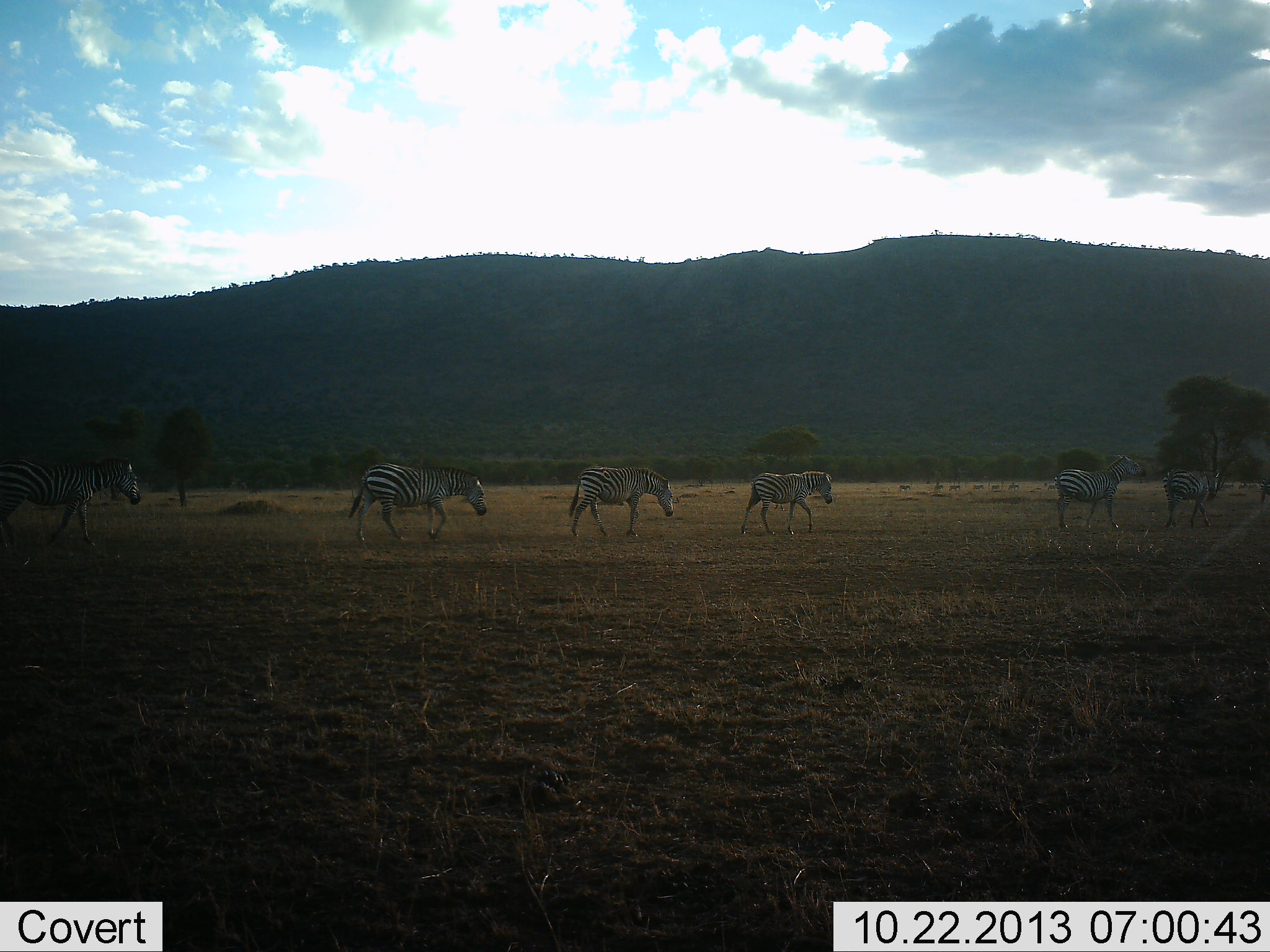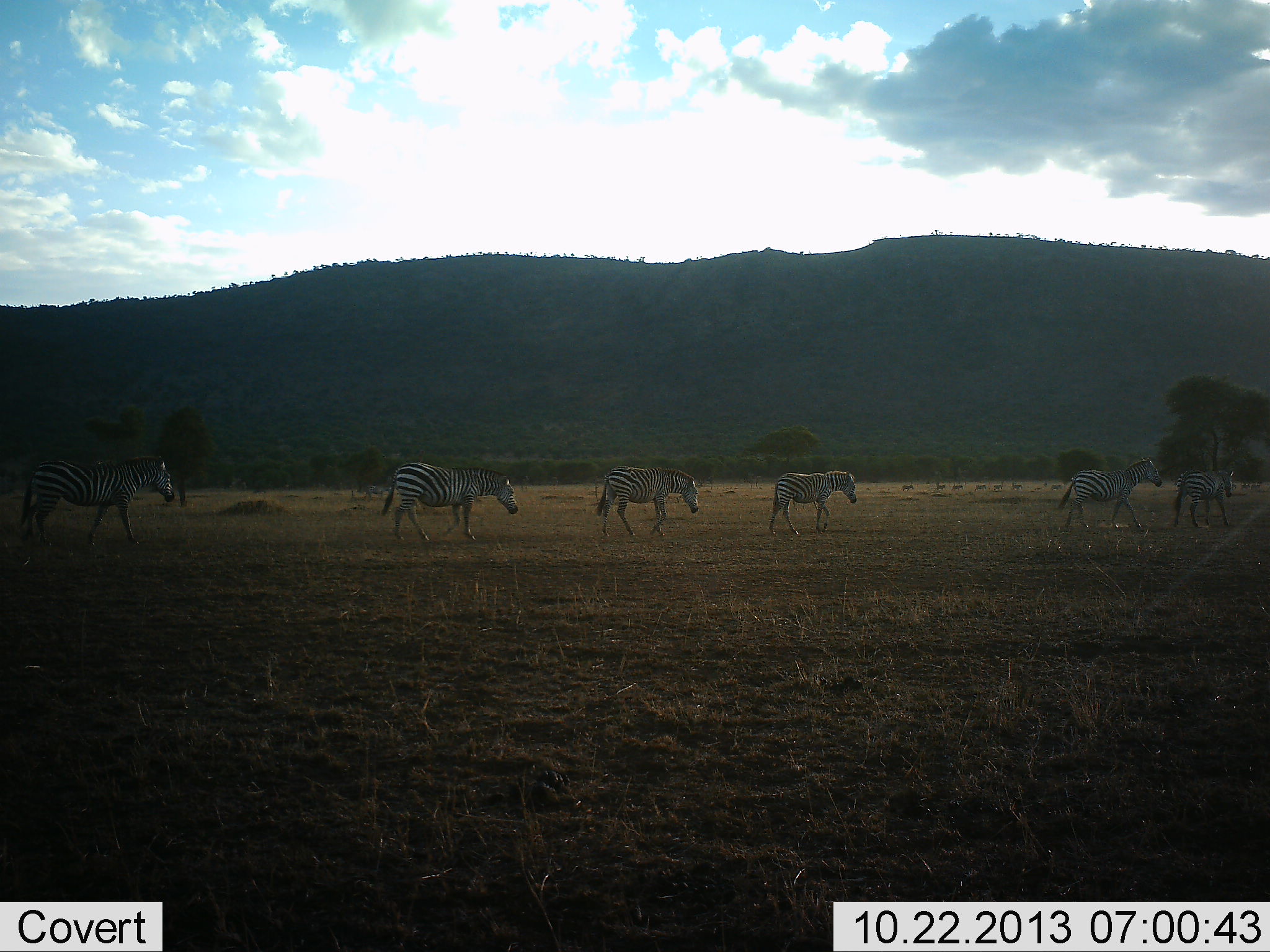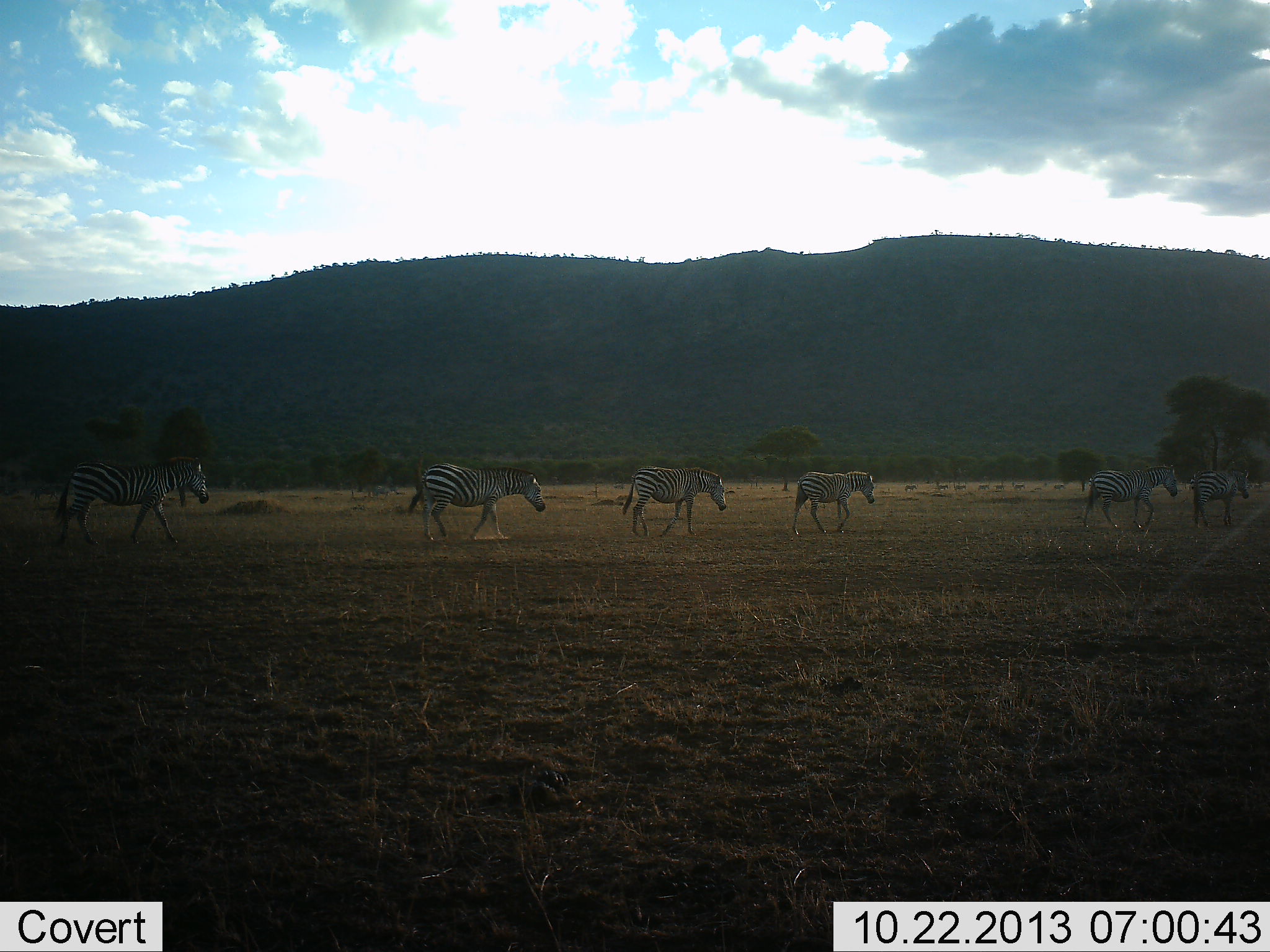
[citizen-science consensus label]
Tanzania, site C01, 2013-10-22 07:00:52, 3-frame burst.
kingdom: Animalia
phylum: Chordata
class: Mammalia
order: Perissodactyla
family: Equidae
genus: Equus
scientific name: Equus quagga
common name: plains zebra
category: zebra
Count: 6.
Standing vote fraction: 0%.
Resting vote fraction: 0%.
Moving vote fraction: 100%.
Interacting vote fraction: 0%.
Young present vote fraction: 0%.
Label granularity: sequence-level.